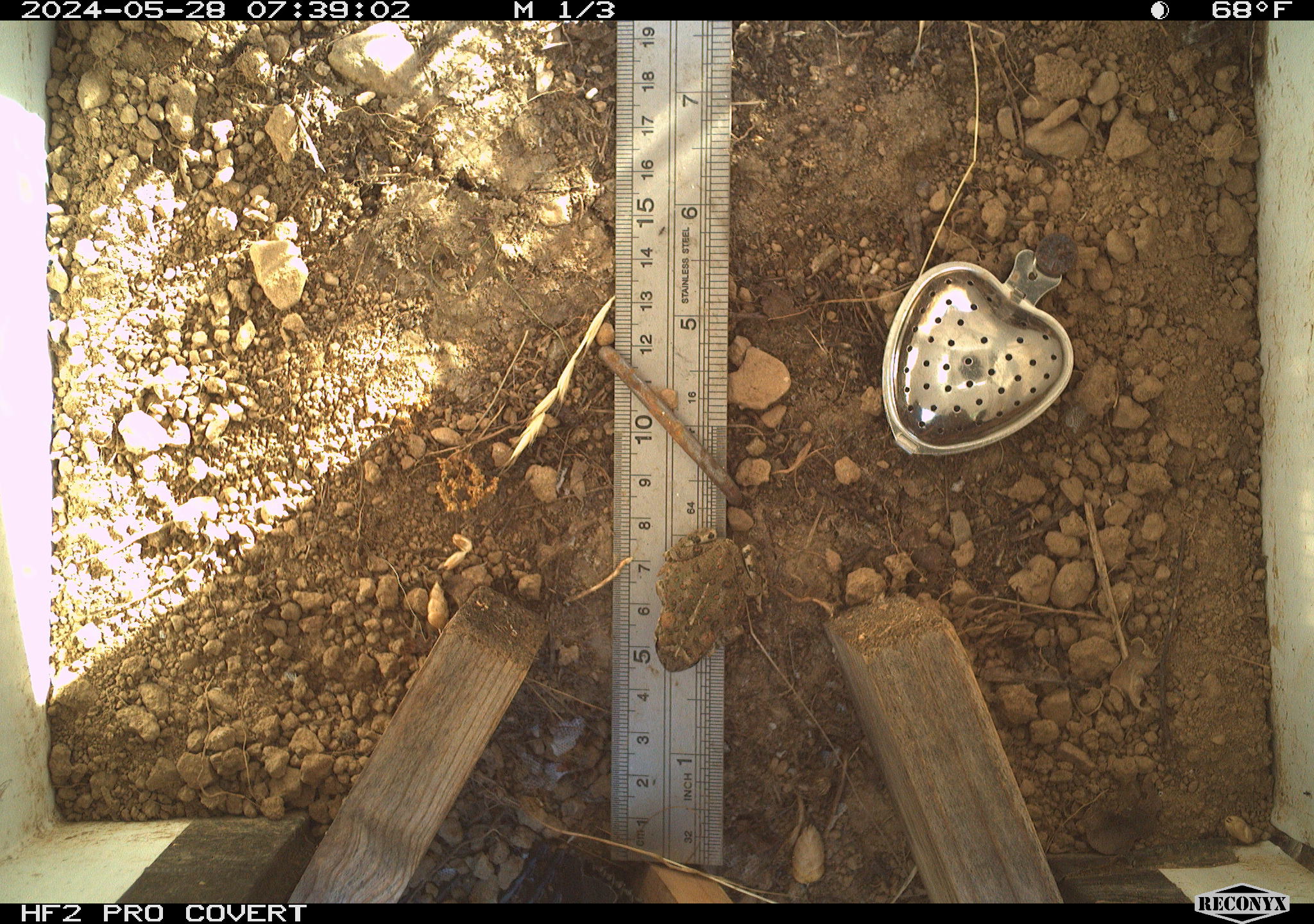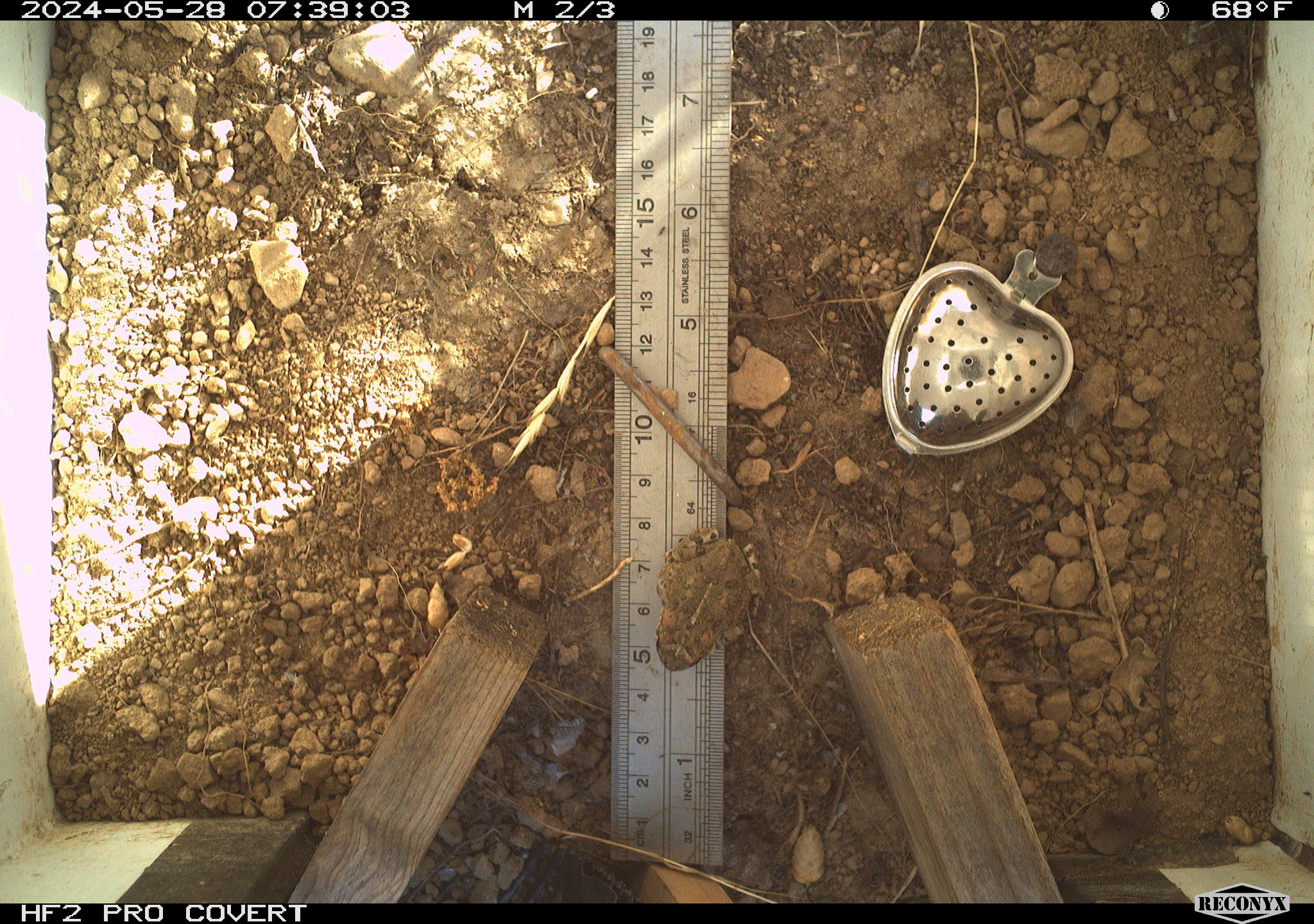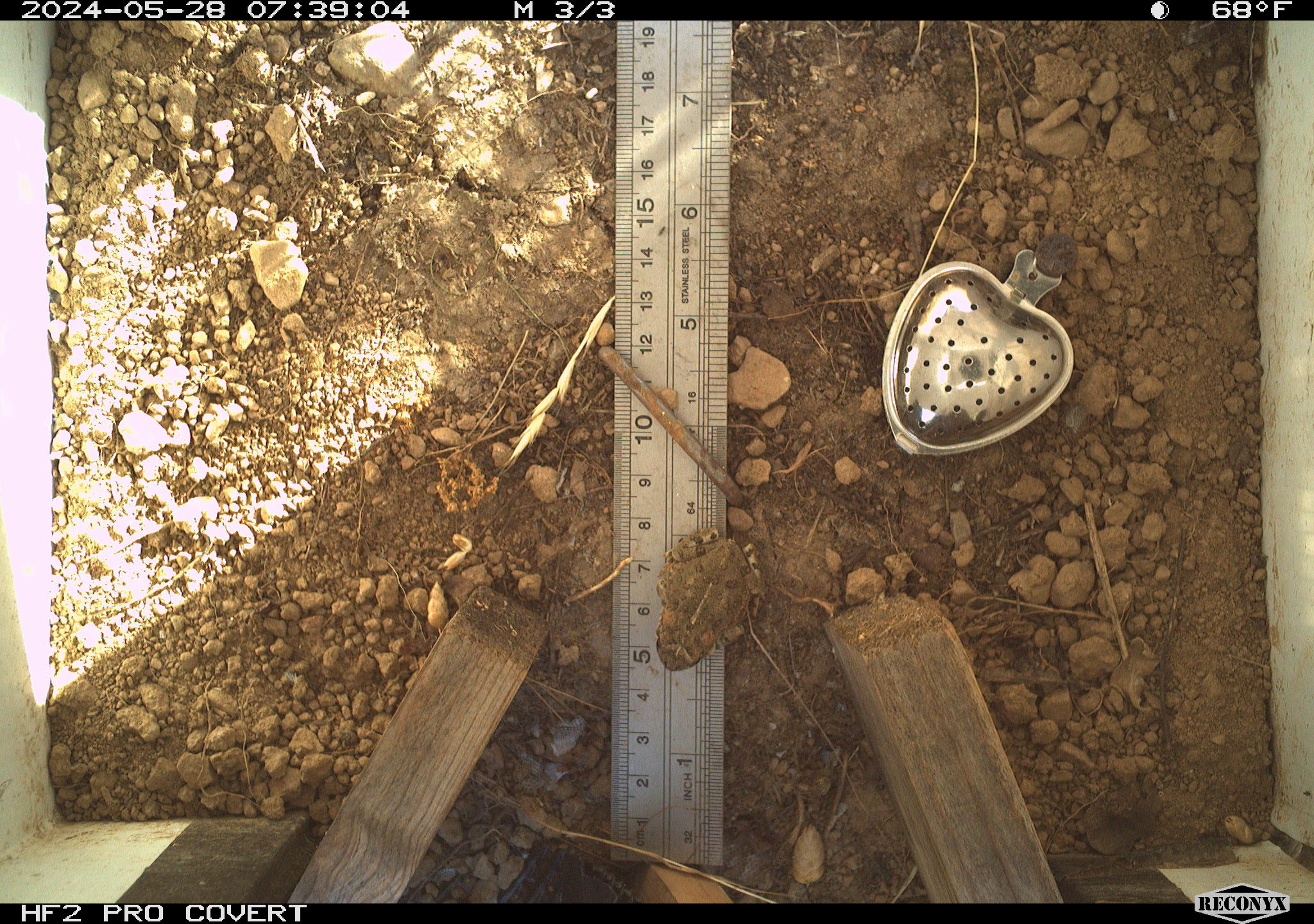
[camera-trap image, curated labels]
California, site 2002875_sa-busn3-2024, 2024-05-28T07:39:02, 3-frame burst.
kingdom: Animalia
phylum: Chordata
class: Amphibia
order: Anura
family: Bufonidae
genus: Anaxyrus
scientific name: Anaxyrus boreas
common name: western toad